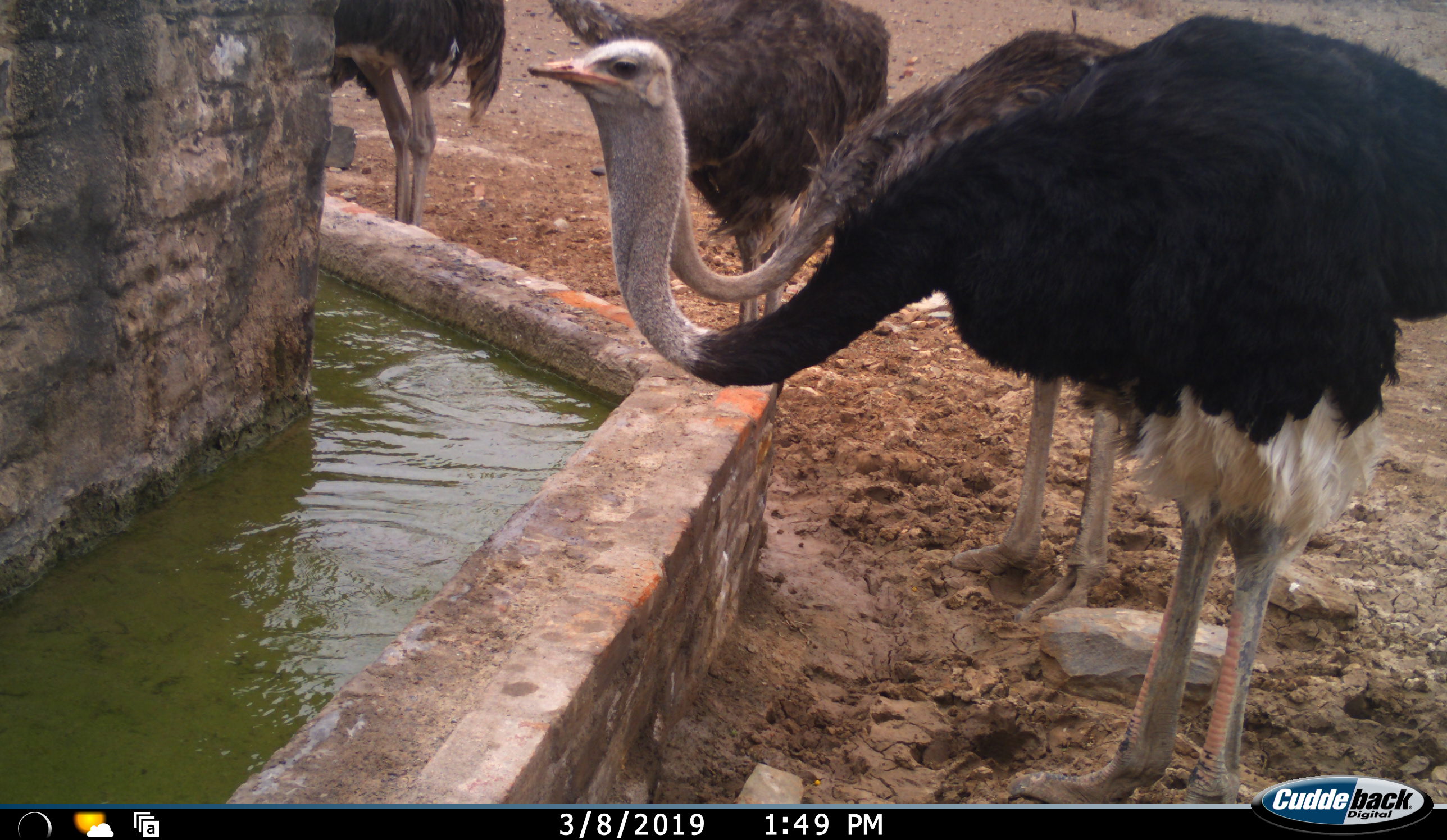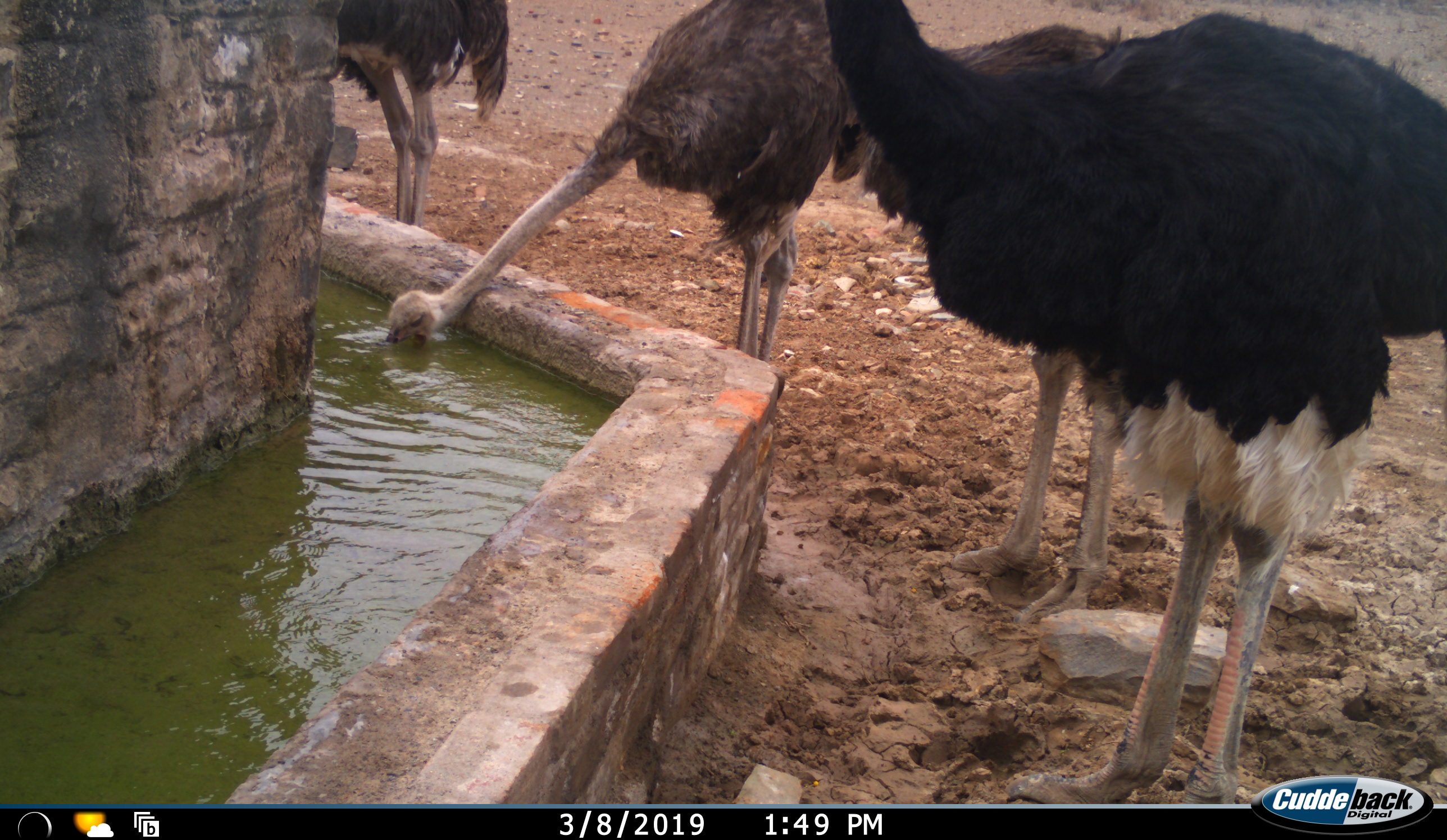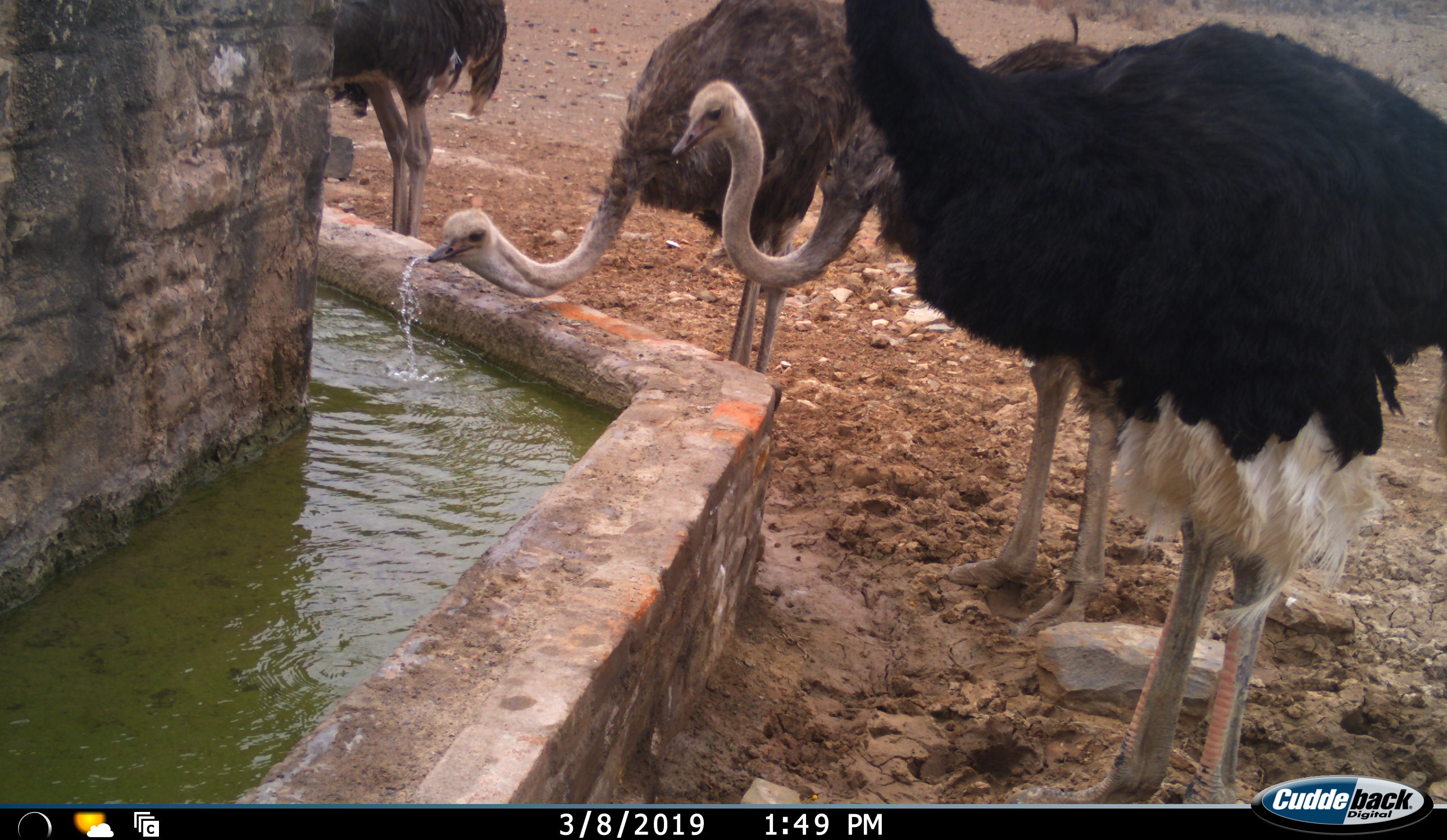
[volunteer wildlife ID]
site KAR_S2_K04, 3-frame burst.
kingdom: Animalia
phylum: Chordata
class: Aves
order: Struthioniformes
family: Struthionidae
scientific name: Struthionidae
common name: ostrich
Ostrich (Struthionidae), count 4. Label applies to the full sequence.